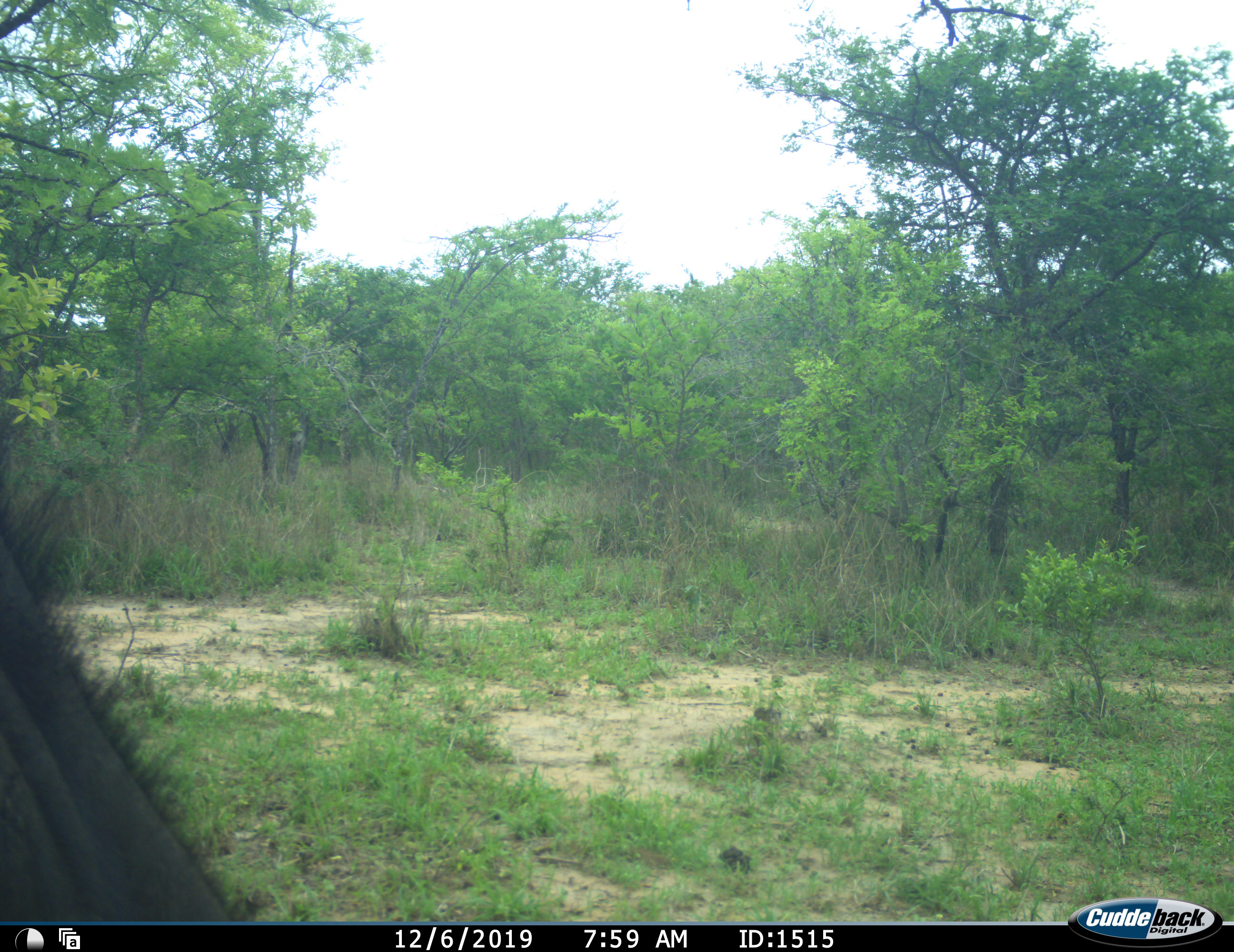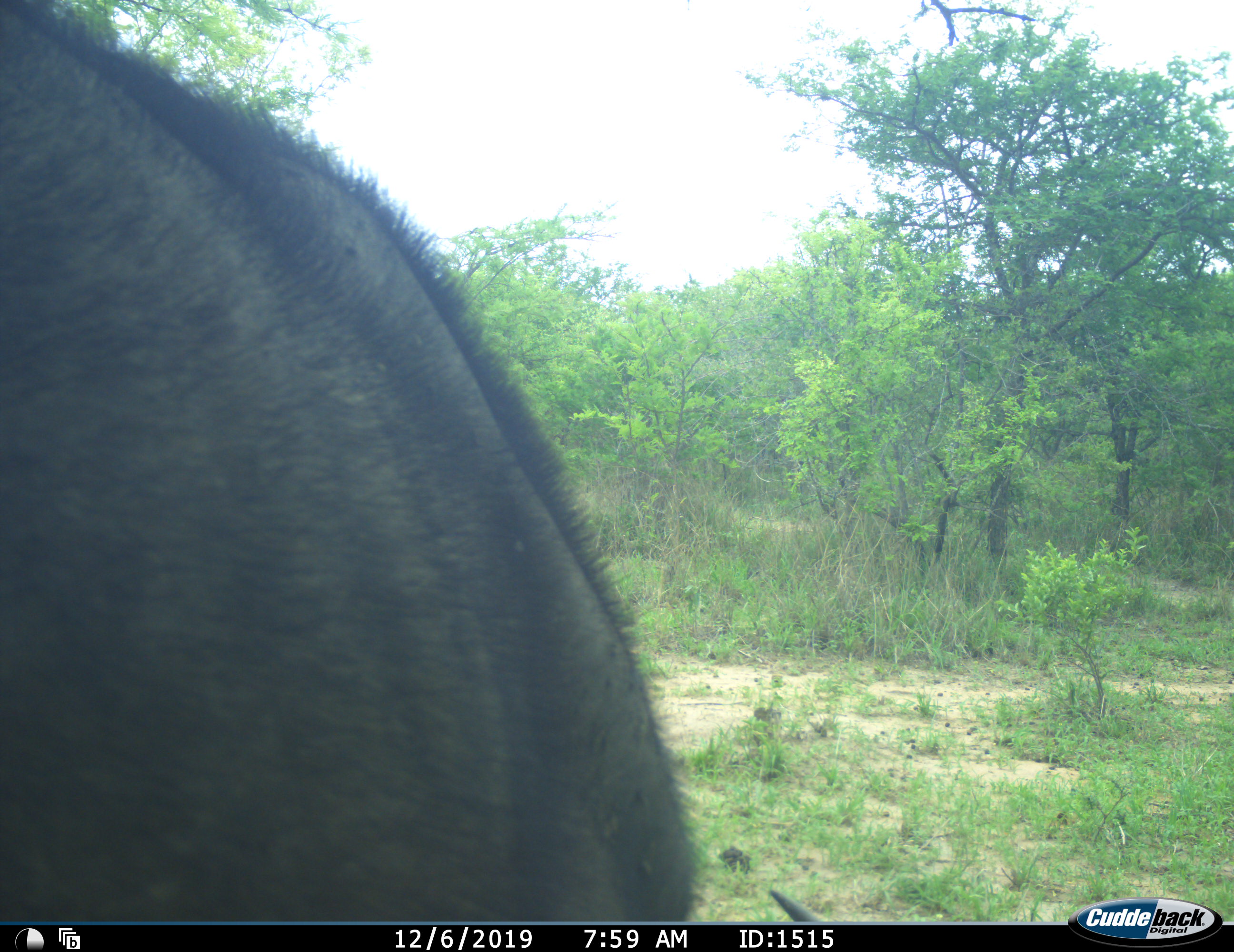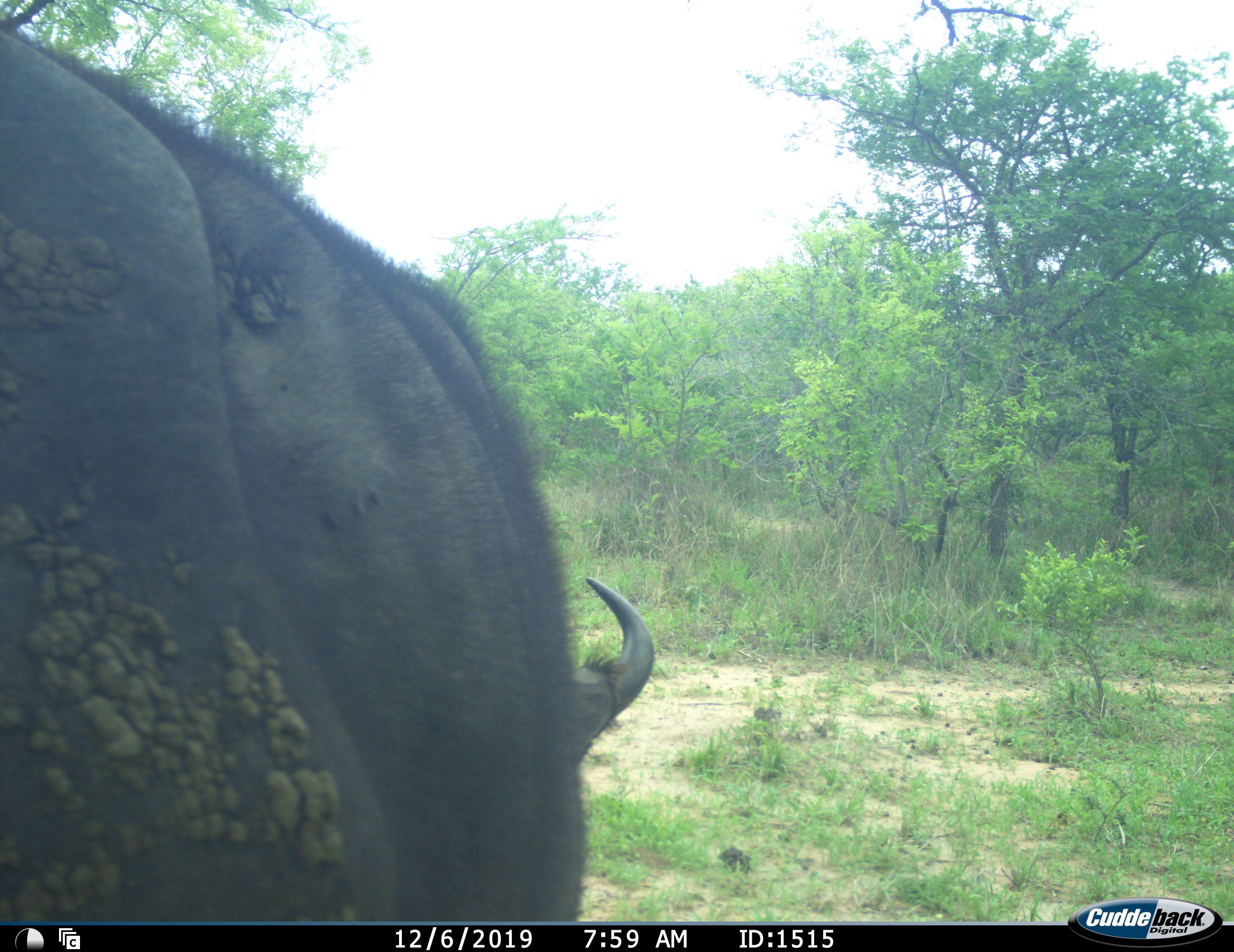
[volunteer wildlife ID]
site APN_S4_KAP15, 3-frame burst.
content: unidentified animal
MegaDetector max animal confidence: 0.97